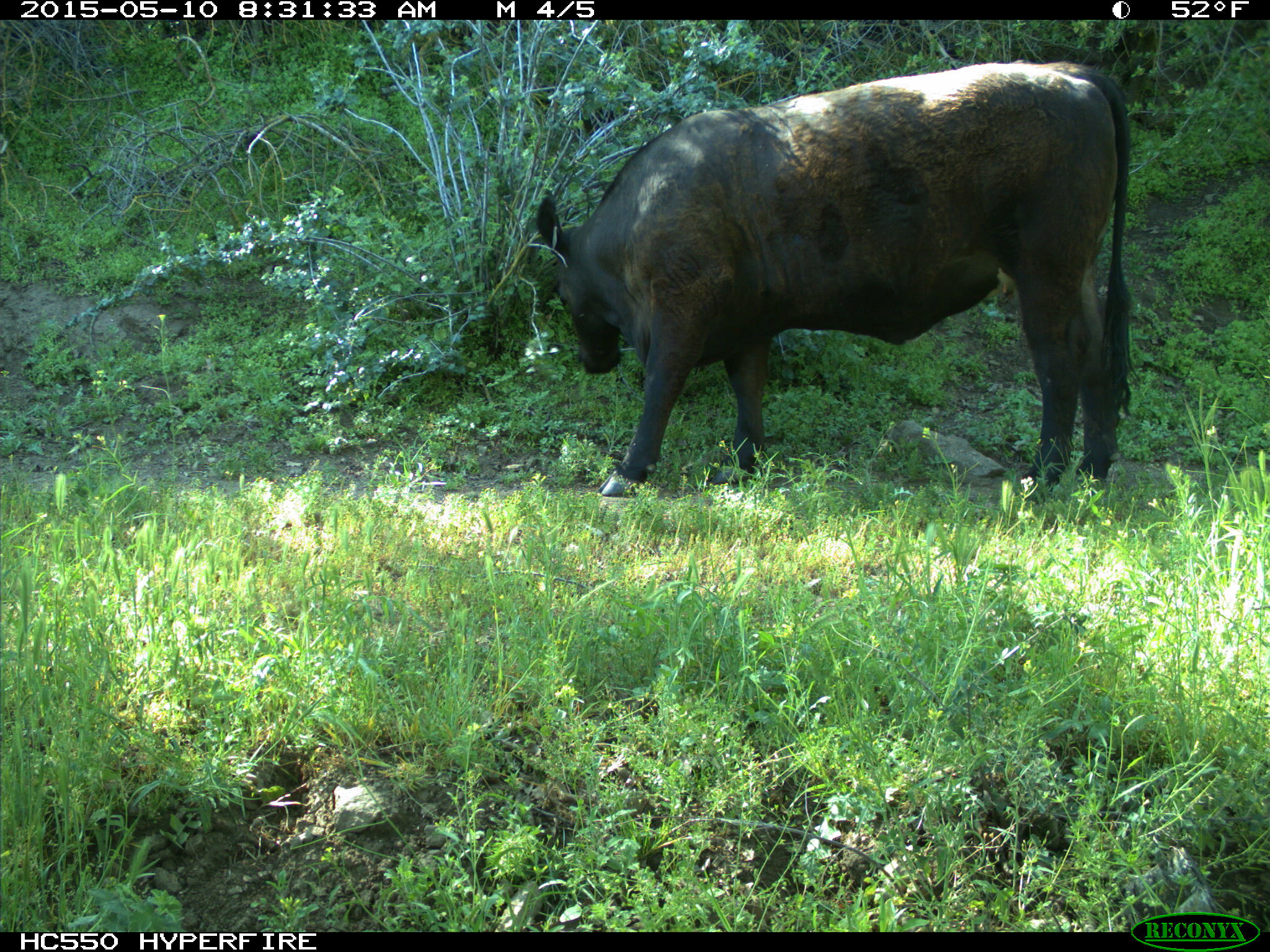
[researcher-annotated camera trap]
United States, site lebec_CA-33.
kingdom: Animalia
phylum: Chordata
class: Mammalia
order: Artiodactyla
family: Bovidae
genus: Bos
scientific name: Bos taurus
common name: domestic cow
Bos taurus (domestic cow).